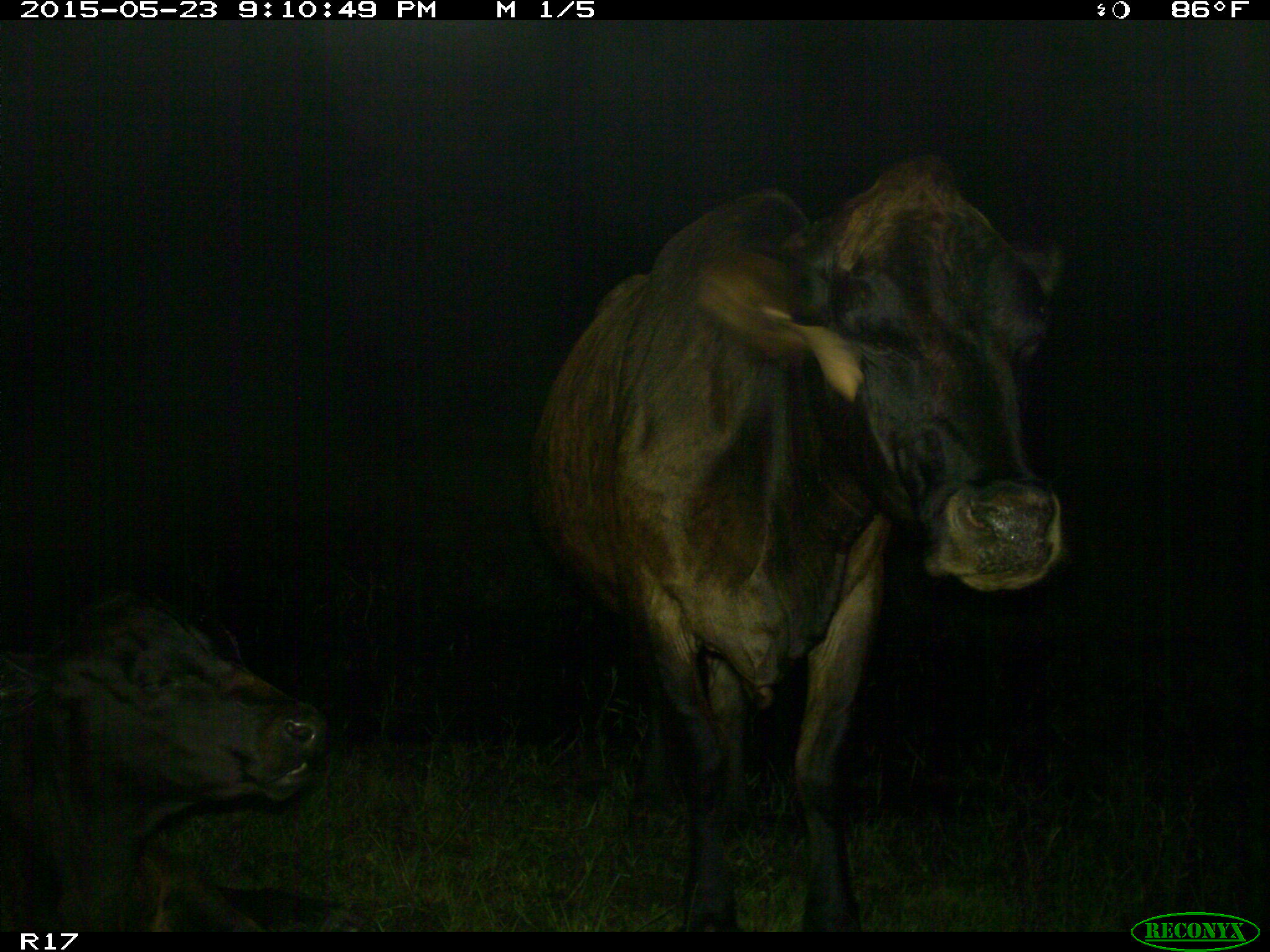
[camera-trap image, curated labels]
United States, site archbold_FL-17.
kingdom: Animalia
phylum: Chordata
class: Mammalia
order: Artiodactyla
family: Bovidae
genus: Bos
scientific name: Bos taurus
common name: domestic cow